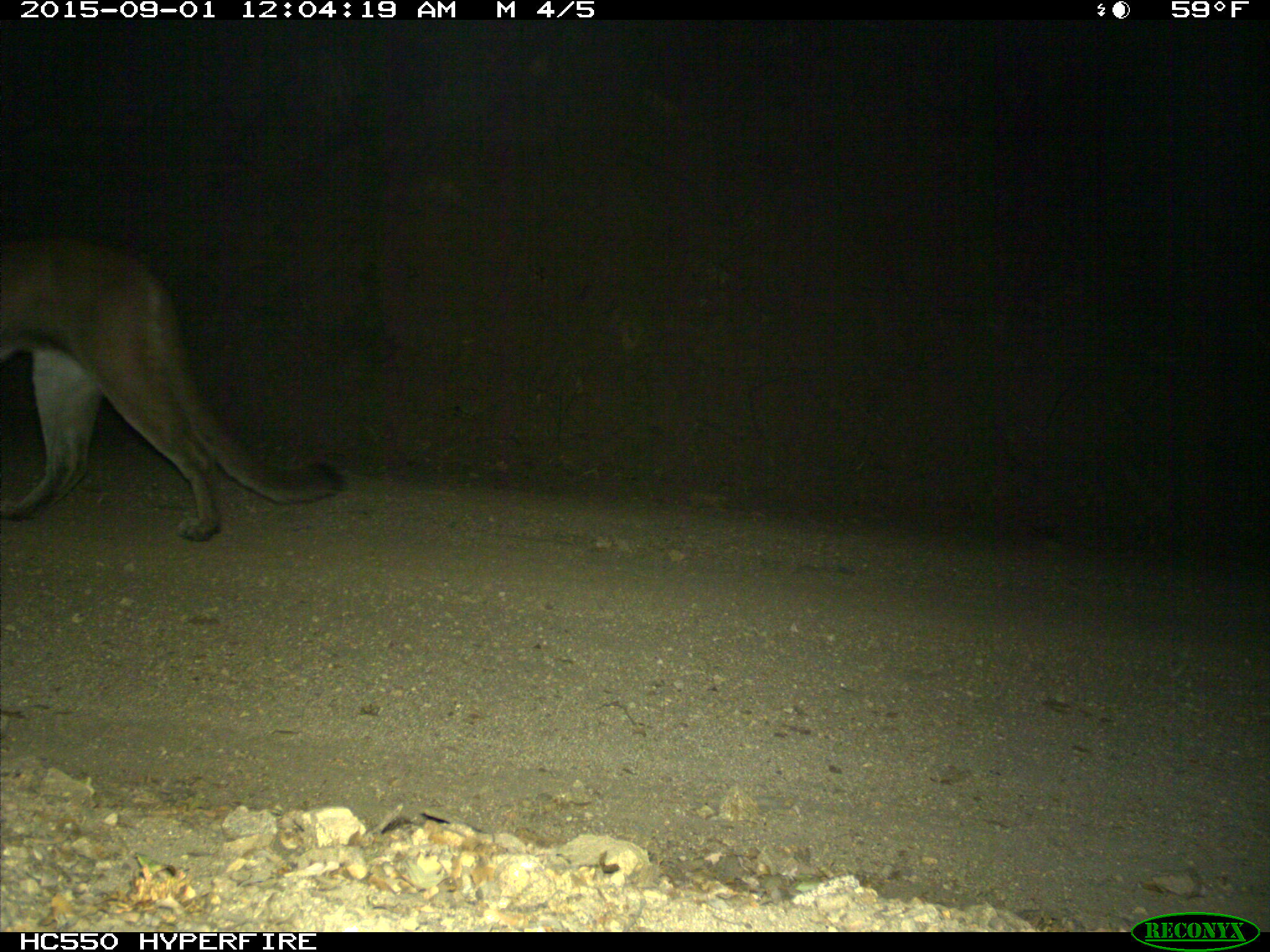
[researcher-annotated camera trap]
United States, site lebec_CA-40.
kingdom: Animalia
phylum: Chordata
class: Mammalia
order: Carnivora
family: Felidae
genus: Puma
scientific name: Puma concolor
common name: mountain lion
Puma concolor (mountain lion).